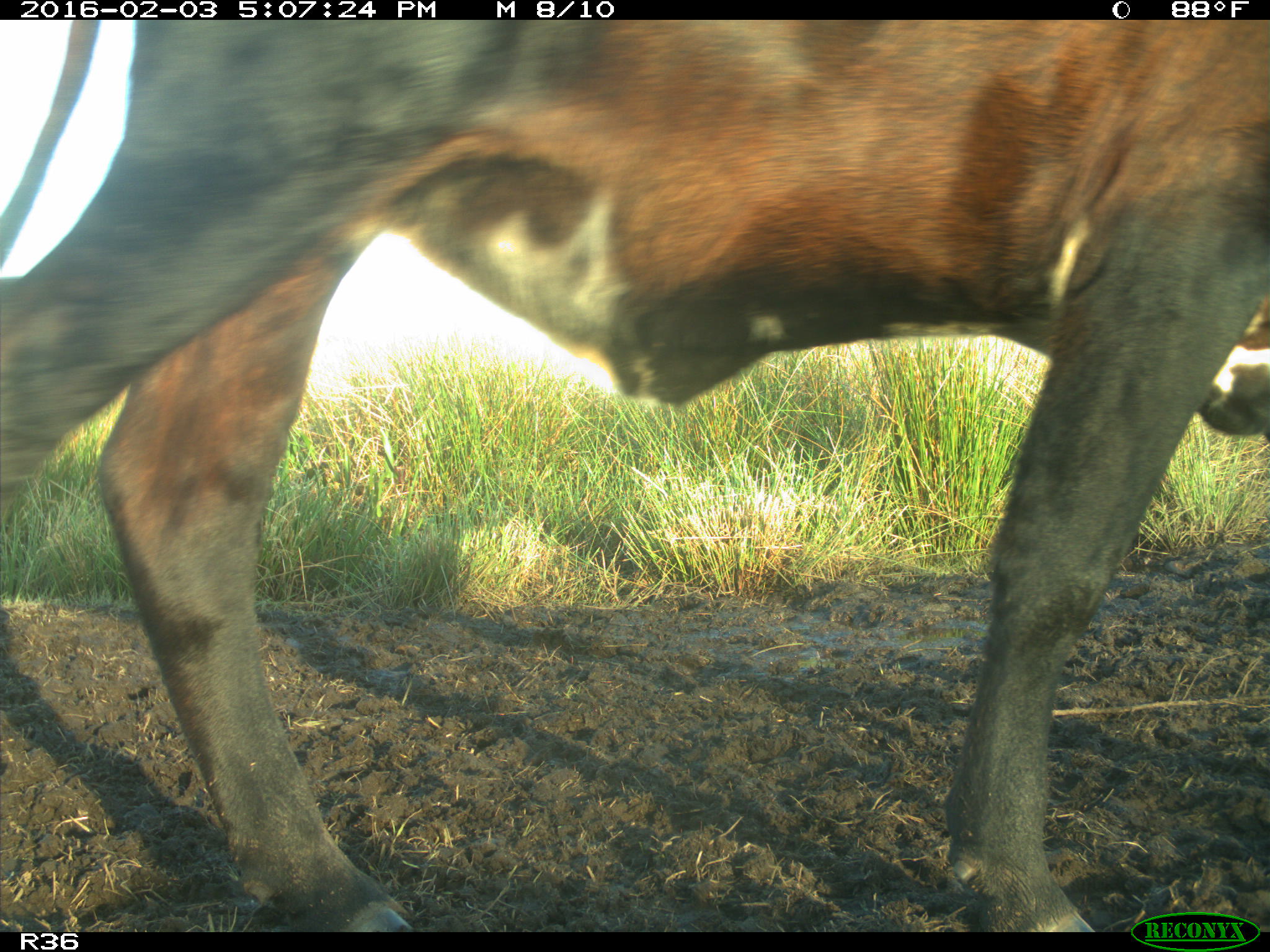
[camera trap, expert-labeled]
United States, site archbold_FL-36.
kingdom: Animalia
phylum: Chordata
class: Mammalia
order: Artiodactyla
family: Bovidae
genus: Bos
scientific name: Bos taurus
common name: domestic cow